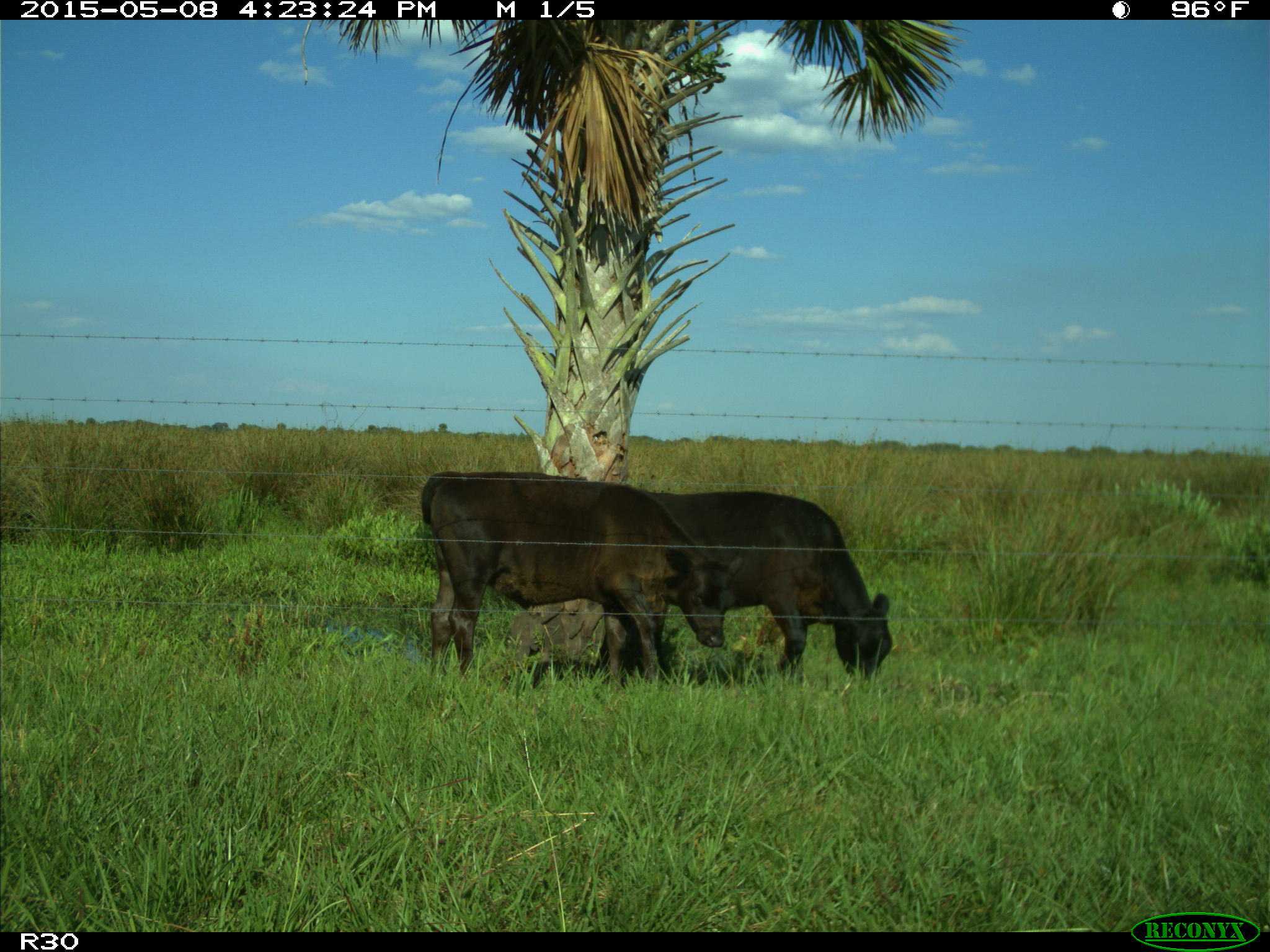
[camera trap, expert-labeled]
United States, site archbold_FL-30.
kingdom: Animalia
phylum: Chordata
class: Mammalia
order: Artiodactyla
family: Bovidae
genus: Bos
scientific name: Bos taurus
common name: domestic cow